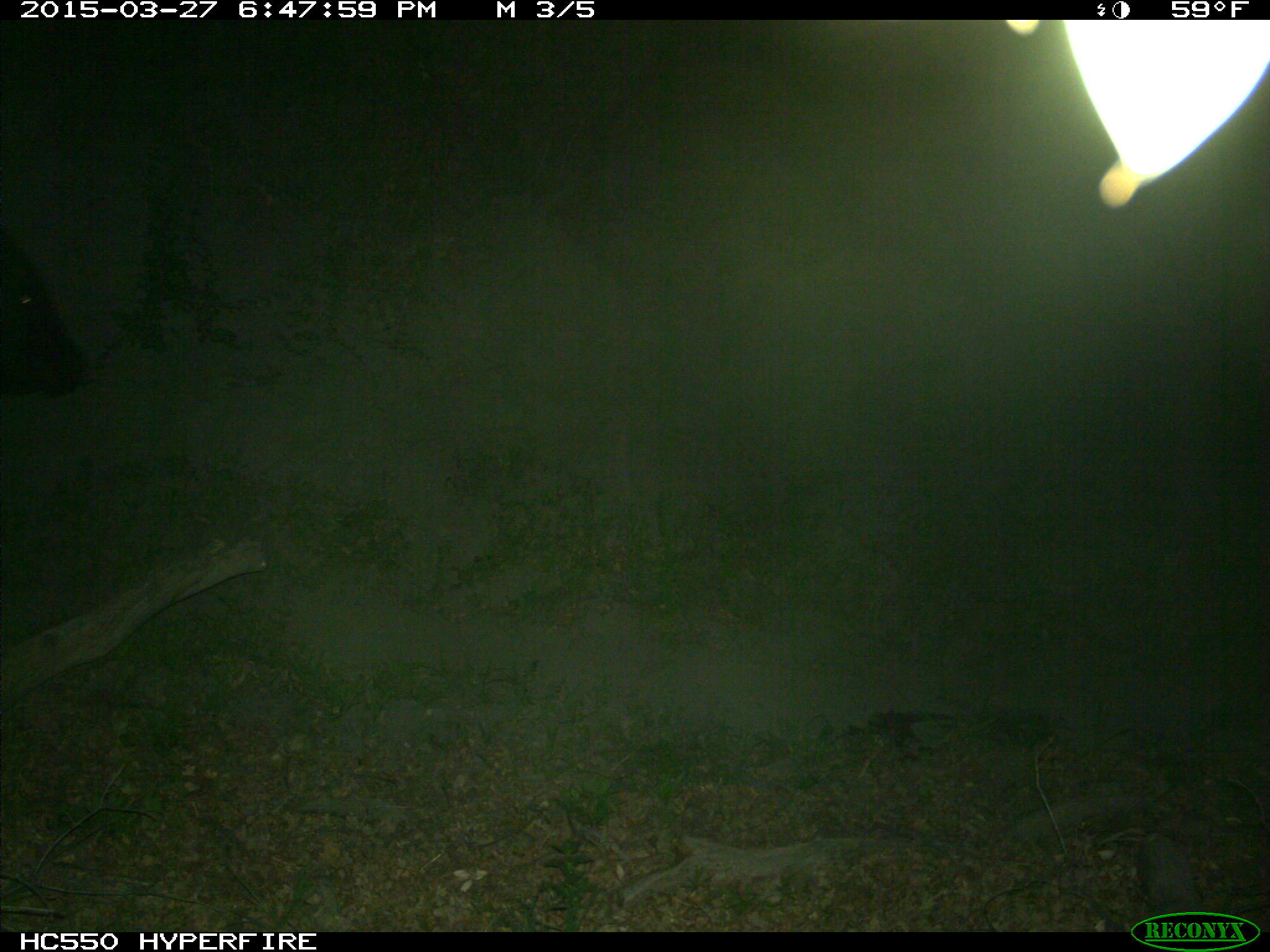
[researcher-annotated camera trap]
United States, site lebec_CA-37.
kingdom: Animalia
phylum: Chordata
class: Mammalia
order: Artiodactyla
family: Bovidae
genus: Bos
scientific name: Bos taurus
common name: domestic cow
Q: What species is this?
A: Bos taurus (domestic cow).